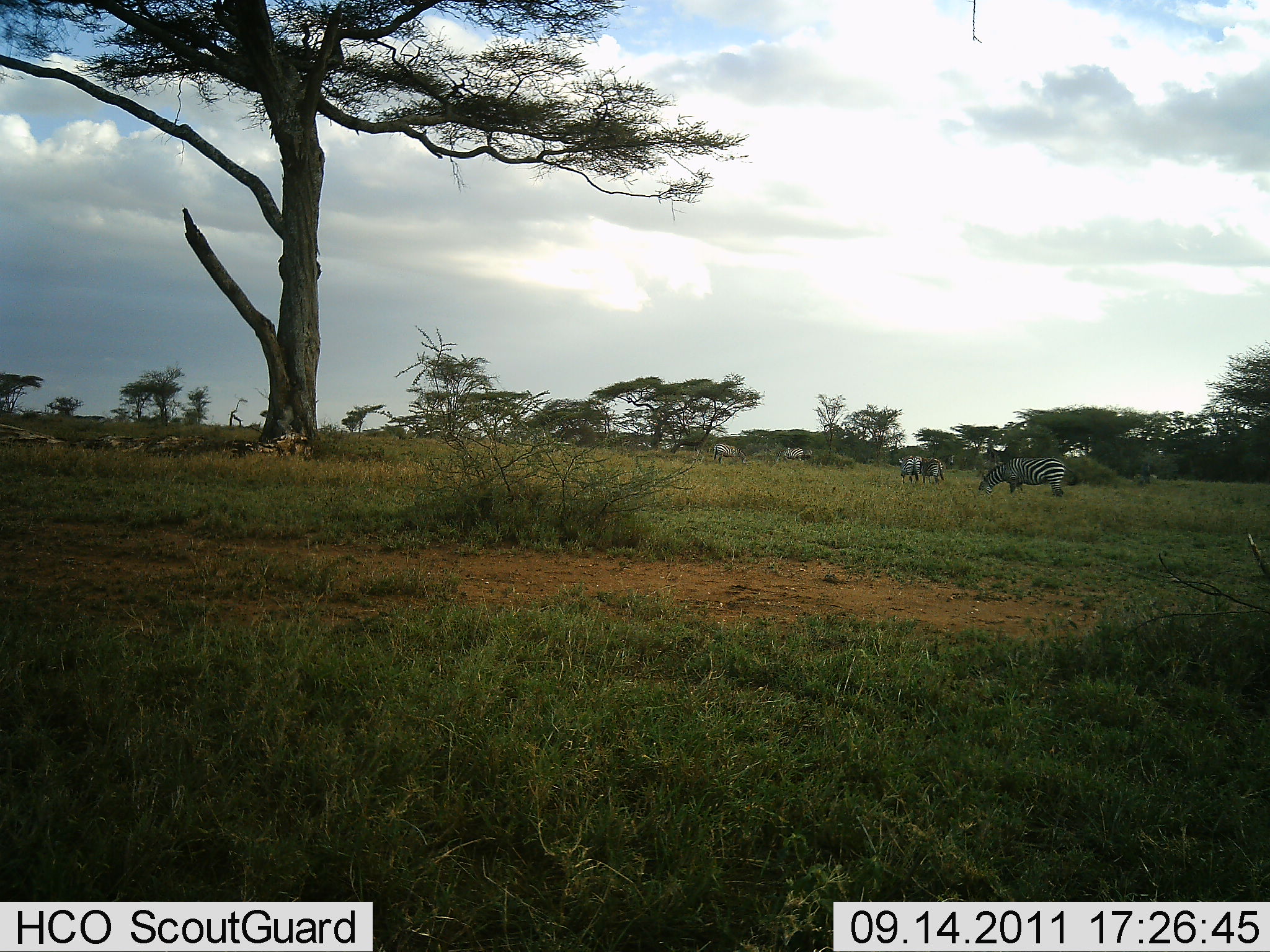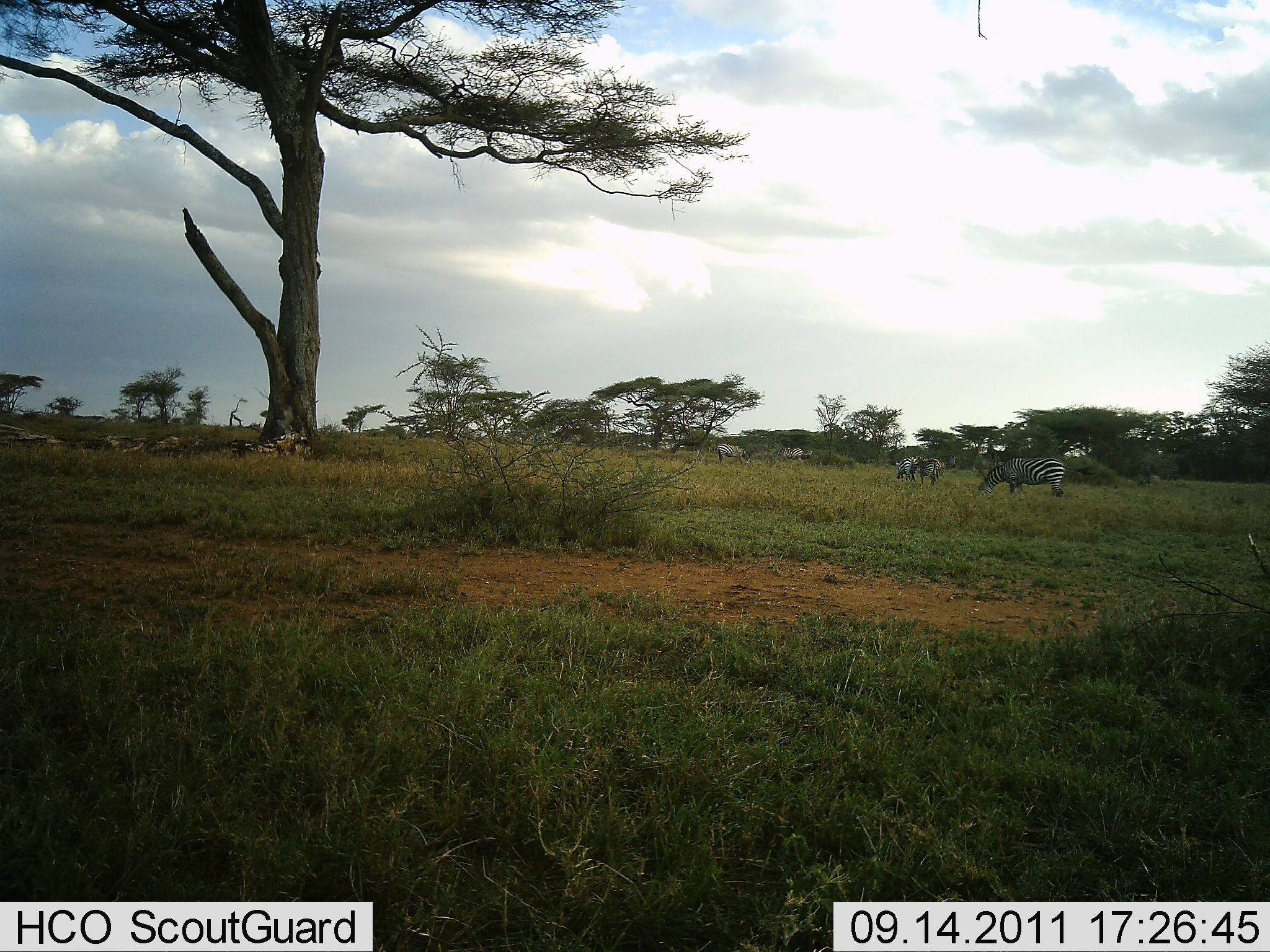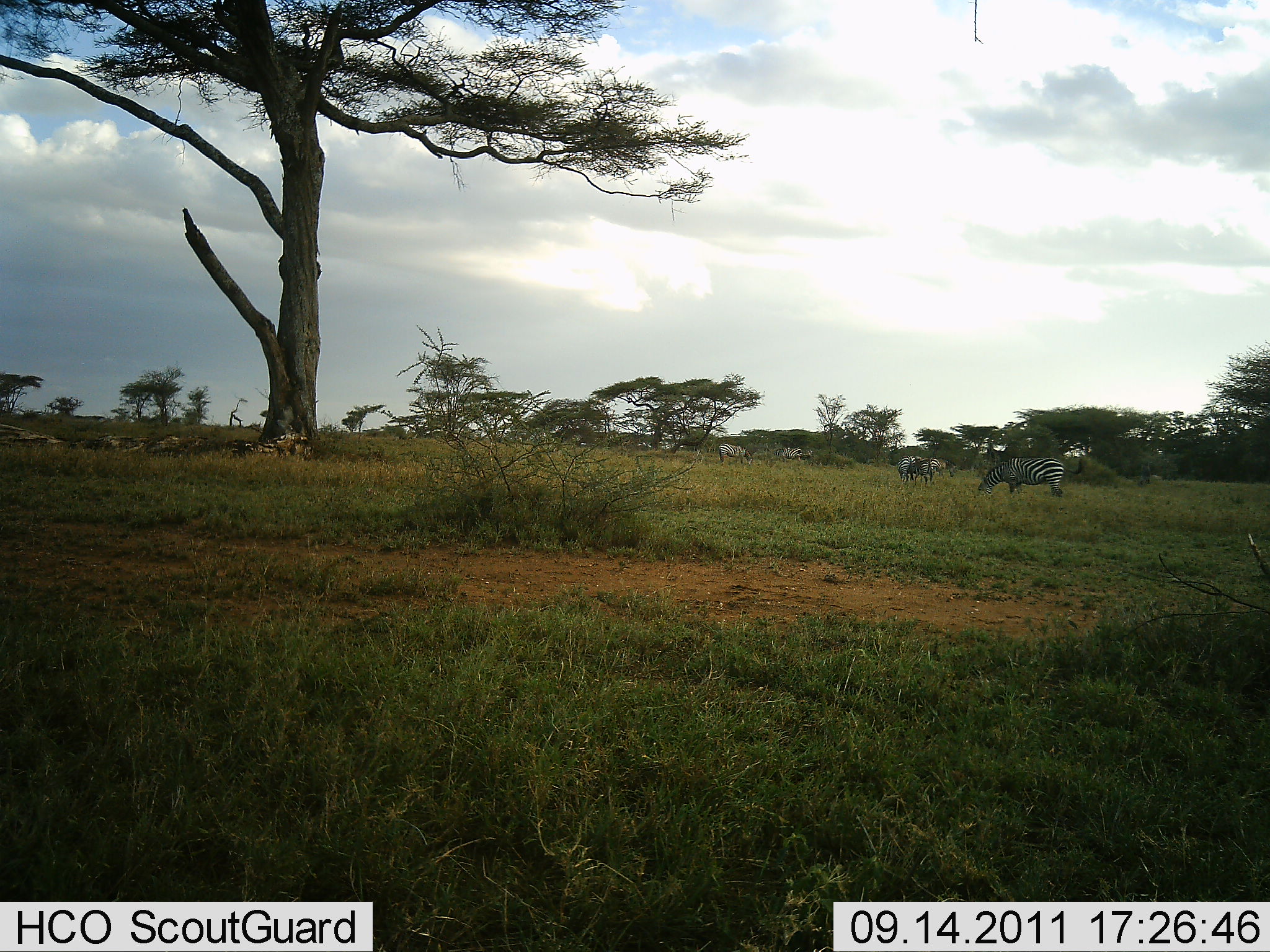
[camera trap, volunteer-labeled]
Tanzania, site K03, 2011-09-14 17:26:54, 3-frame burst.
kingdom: Animalia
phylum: Chordata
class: Mammalia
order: Perissodactyla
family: Equidae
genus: Equus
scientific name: Equus quagga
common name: plains zebra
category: zebra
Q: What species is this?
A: Zebra (plains zebra) (Equus quagga).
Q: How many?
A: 5.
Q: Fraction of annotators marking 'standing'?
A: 43%.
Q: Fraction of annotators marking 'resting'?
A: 0%.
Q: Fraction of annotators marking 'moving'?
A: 14%.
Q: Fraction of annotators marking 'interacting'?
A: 0%.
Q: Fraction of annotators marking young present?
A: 0%.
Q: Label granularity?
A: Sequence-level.